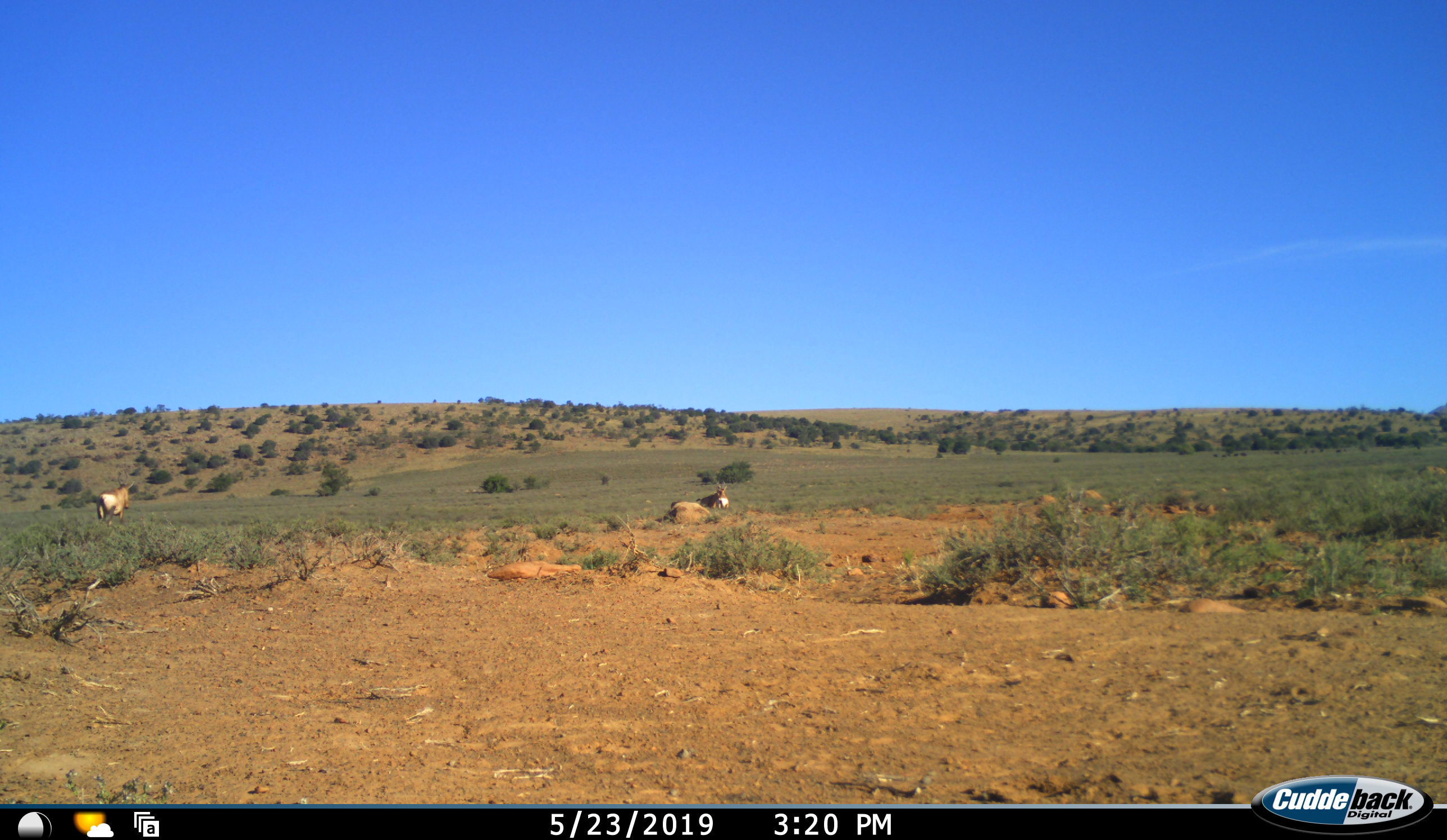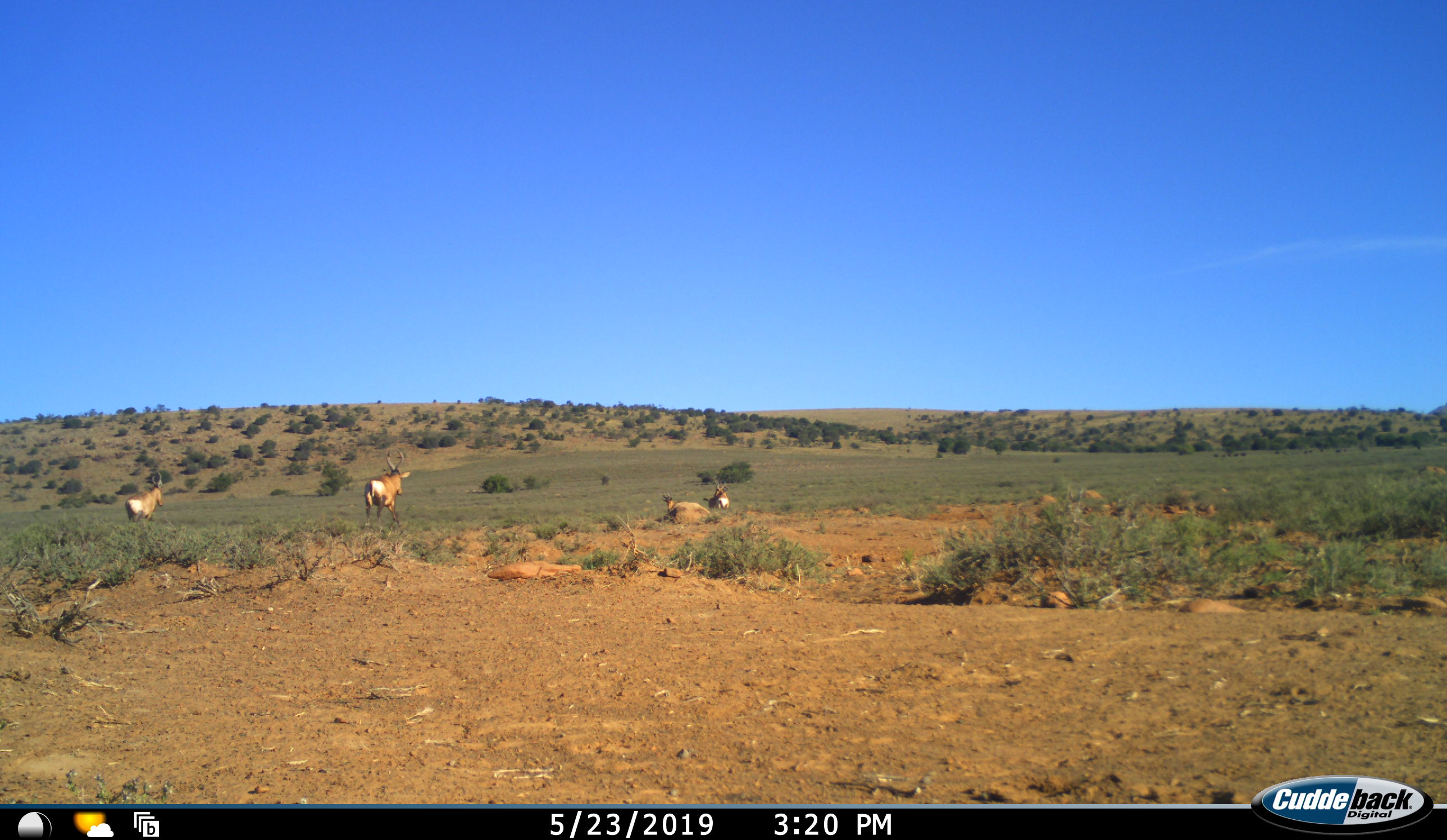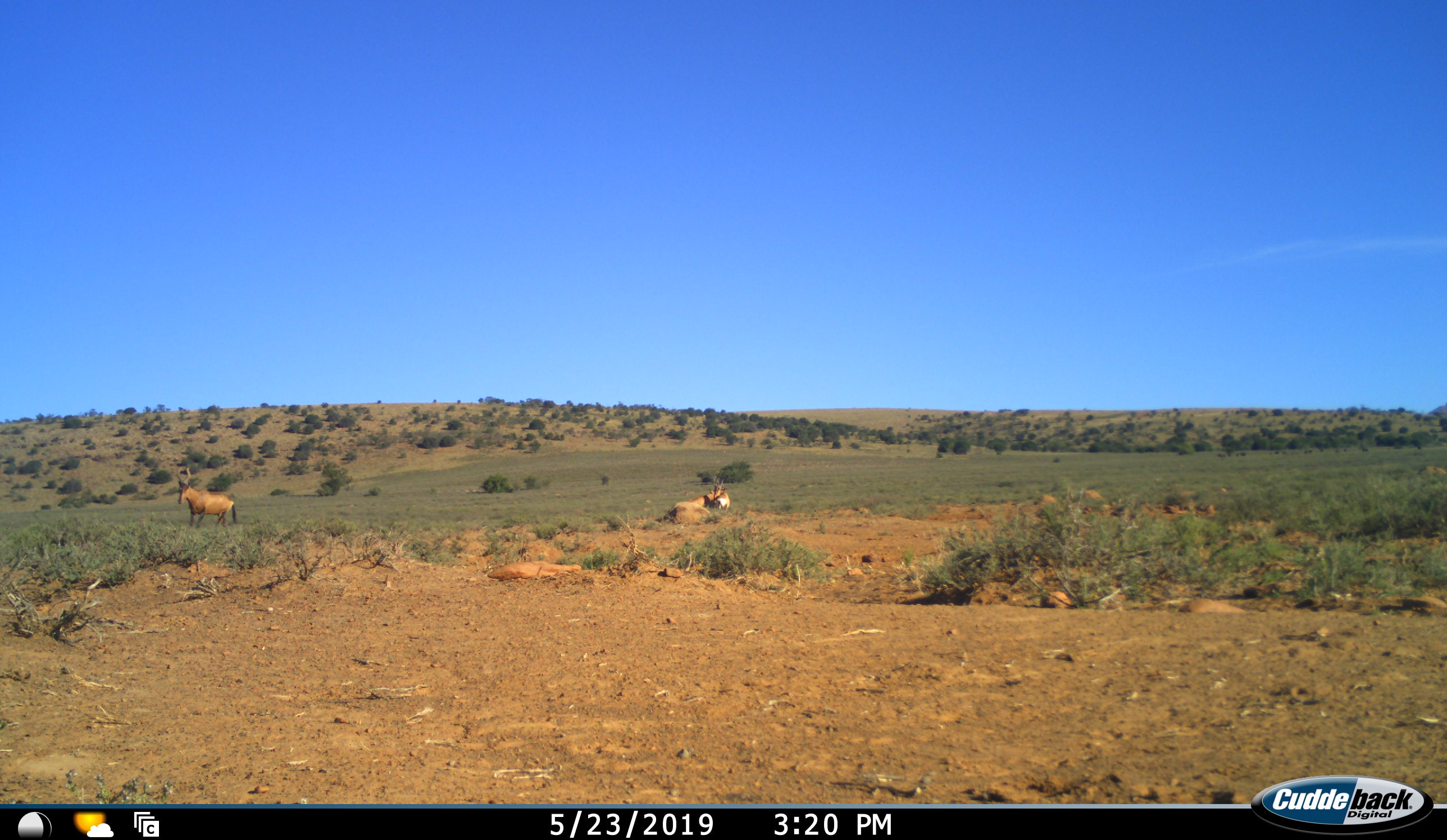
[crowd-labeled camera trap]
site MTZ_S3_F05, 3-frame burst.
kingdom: Animalia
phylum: Chordata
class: Mammalia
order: Artiodactyla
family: Bovidae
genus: Alcelaphus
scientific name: Alcelaphus buselaphus caama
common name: red hartebeest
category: hartebeestred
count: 4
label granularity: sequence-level